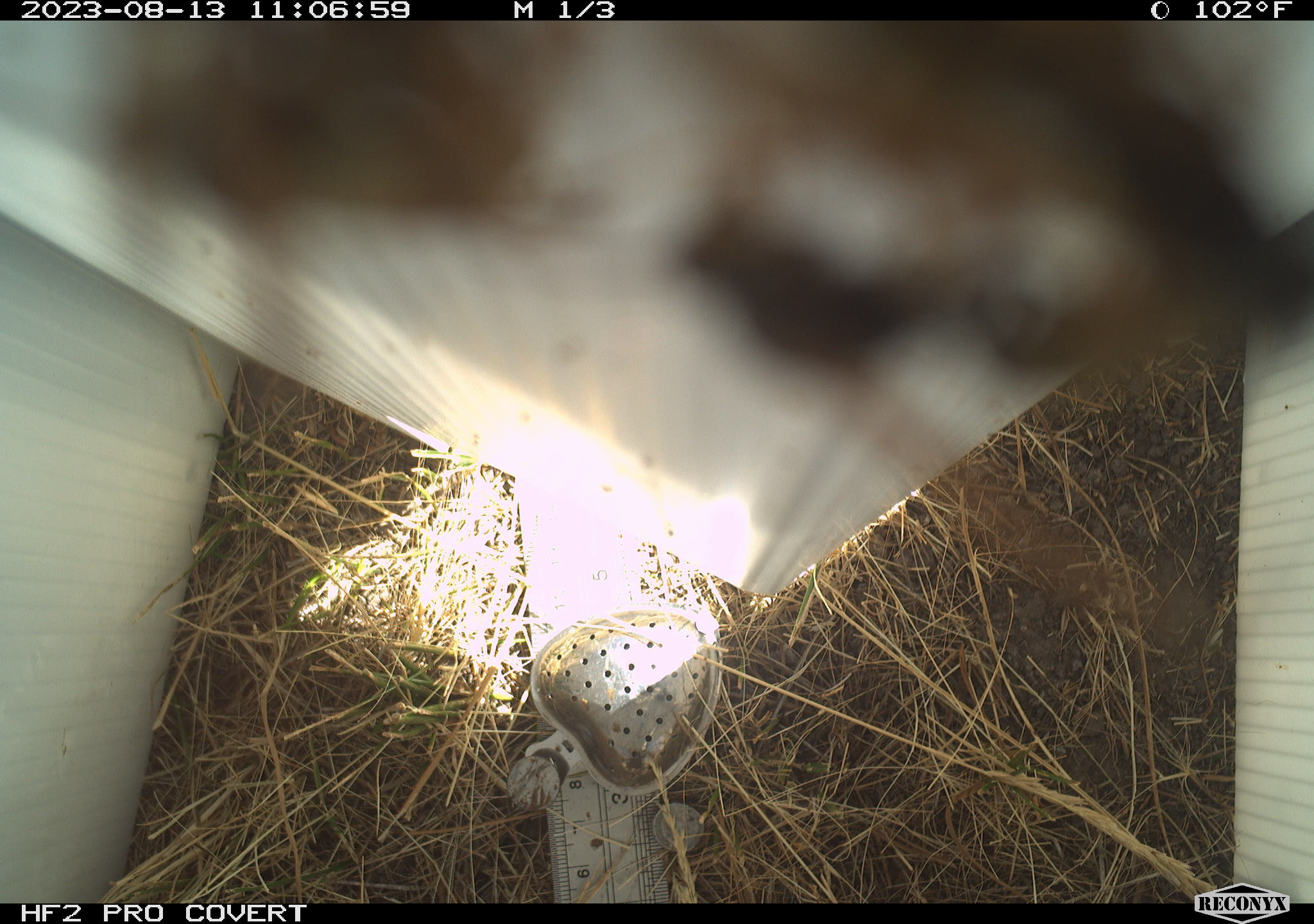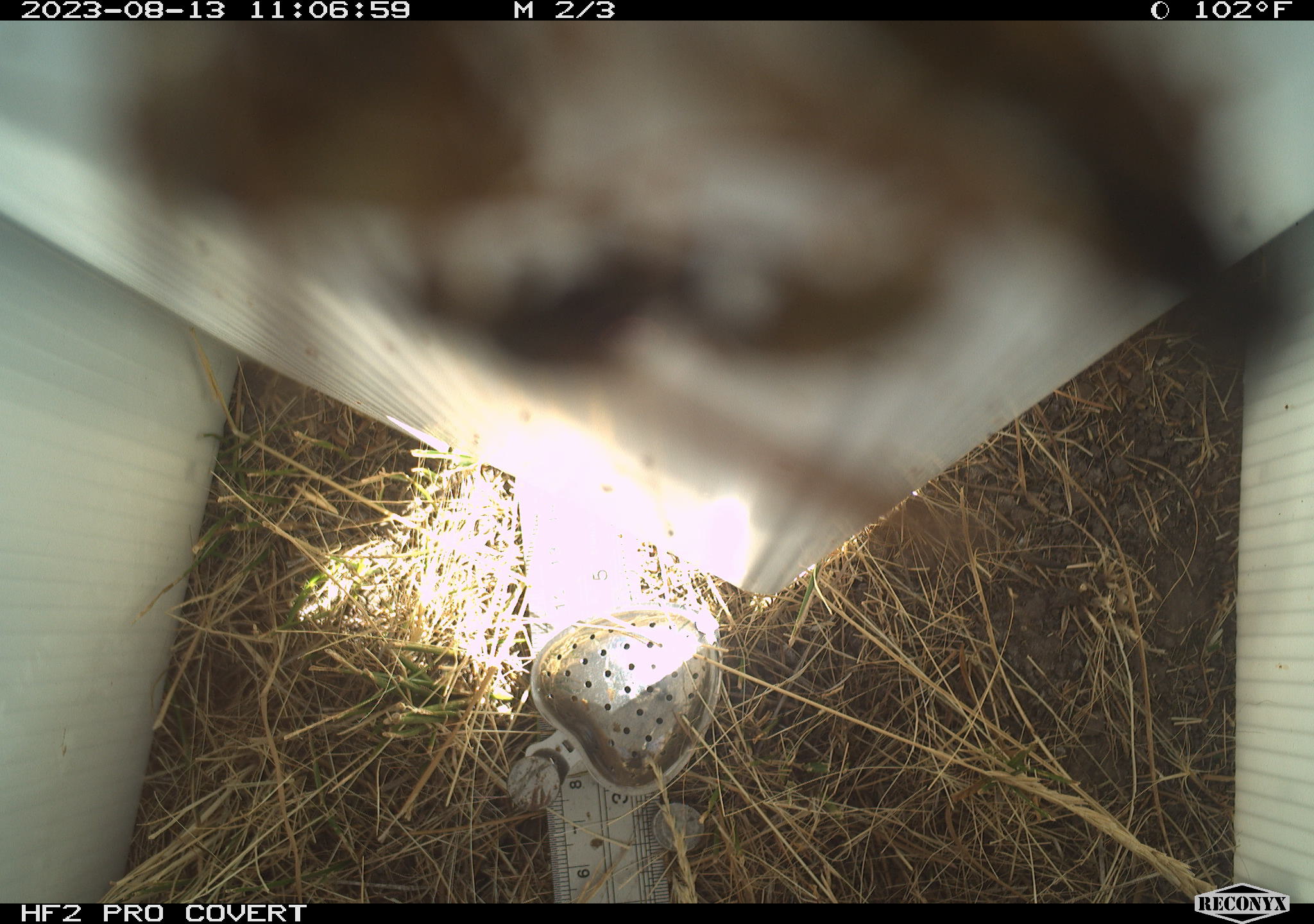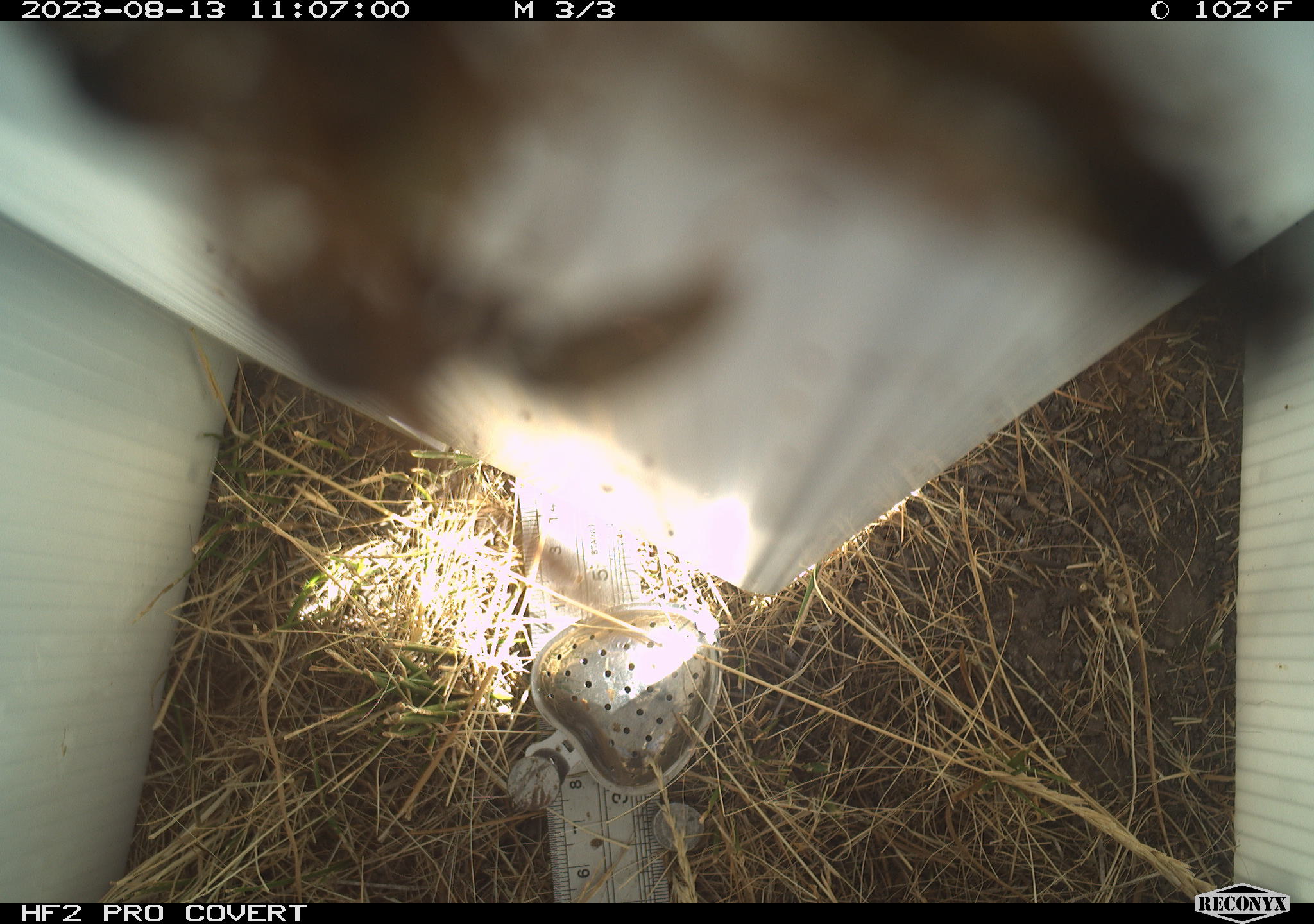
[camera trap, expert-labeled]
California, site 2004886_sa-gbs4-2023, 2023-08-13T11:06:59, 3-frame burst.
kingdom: Animalia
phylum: Arthropoda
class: Insecta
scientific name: Insecta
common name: insect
Insect (Insecta).